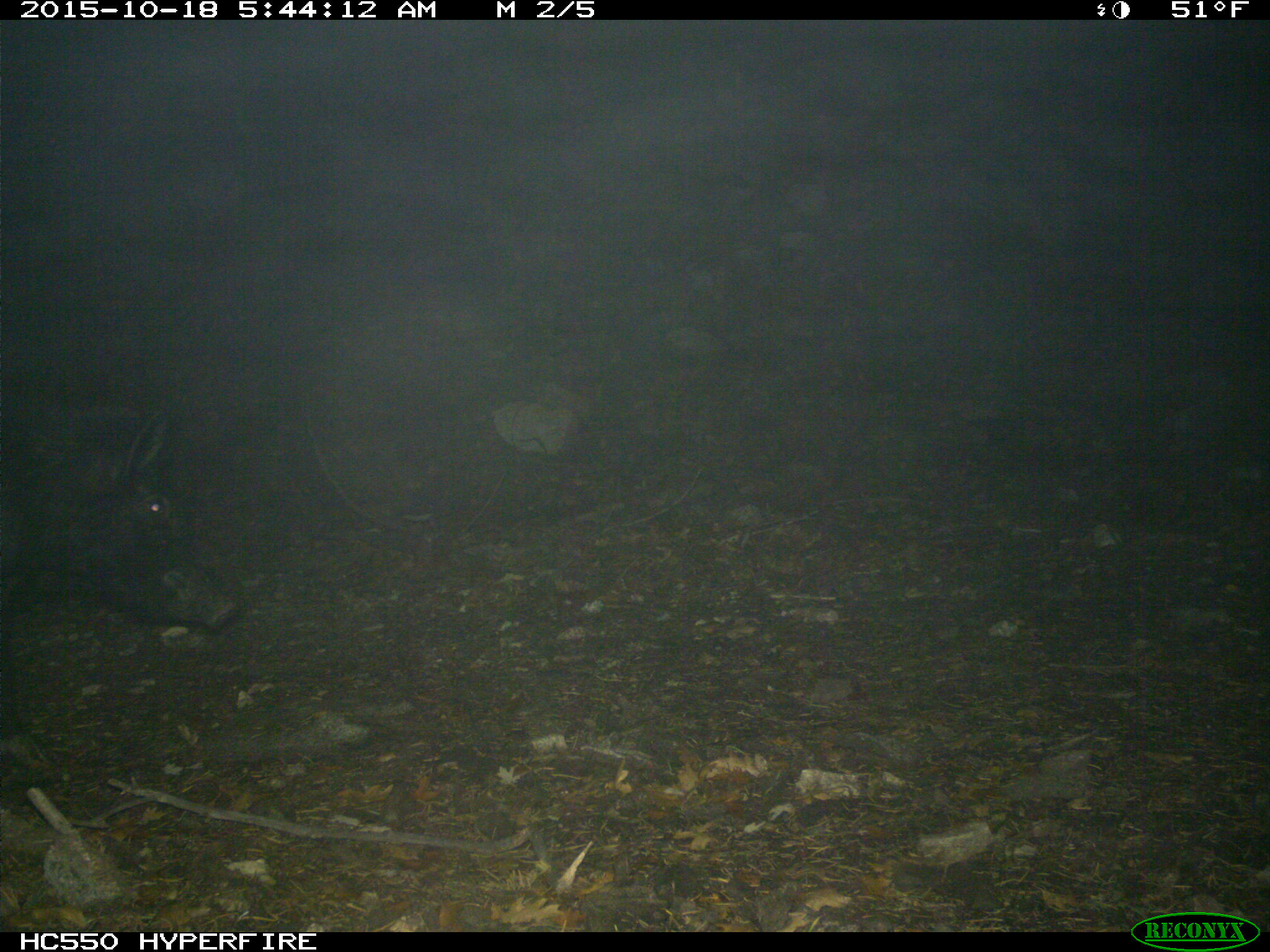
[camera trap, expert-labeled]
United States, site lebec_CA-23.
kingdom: Animalia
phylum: Chordata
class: Mammalia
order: Artiodactyla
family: Suidae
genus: Sus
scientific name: Sus scrofa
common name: wild boar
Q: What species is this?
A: Sus scrofa (wild boar).